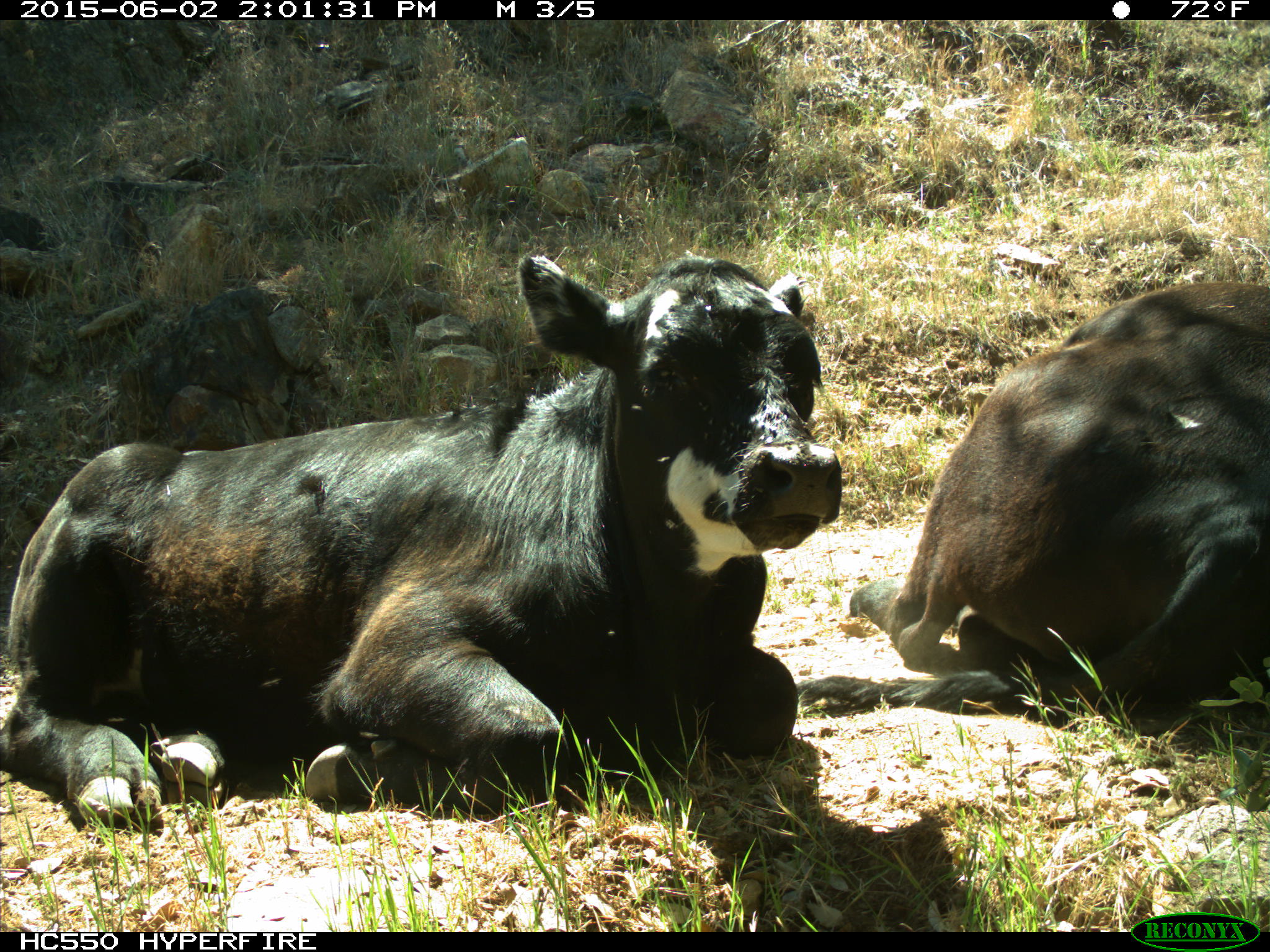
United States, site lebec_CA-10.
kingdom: Animalia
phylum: Chordata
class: Mammalia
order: Artiodactyla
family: Bovidae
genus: Bos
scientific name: Bos taurus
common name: domestic cow